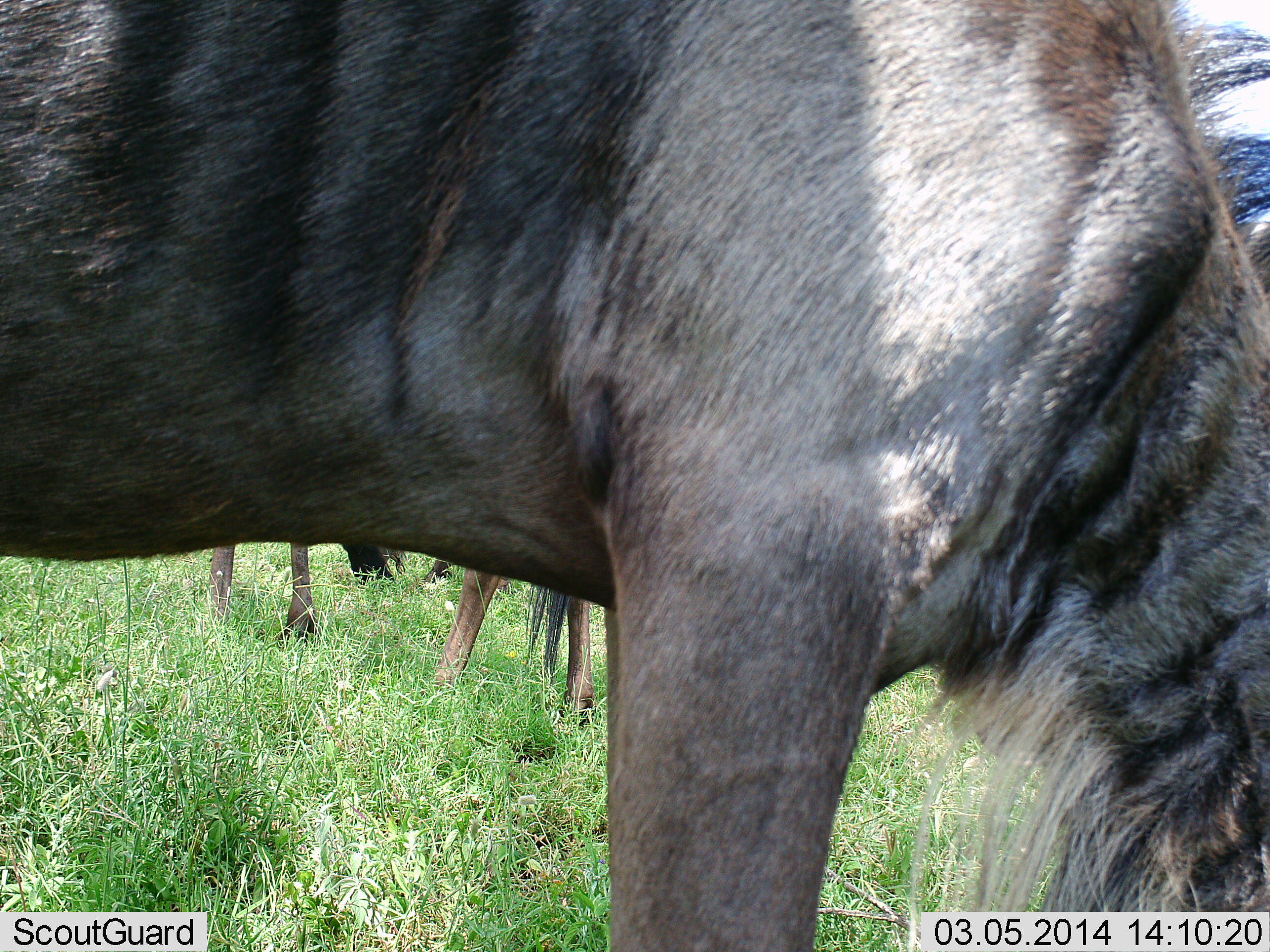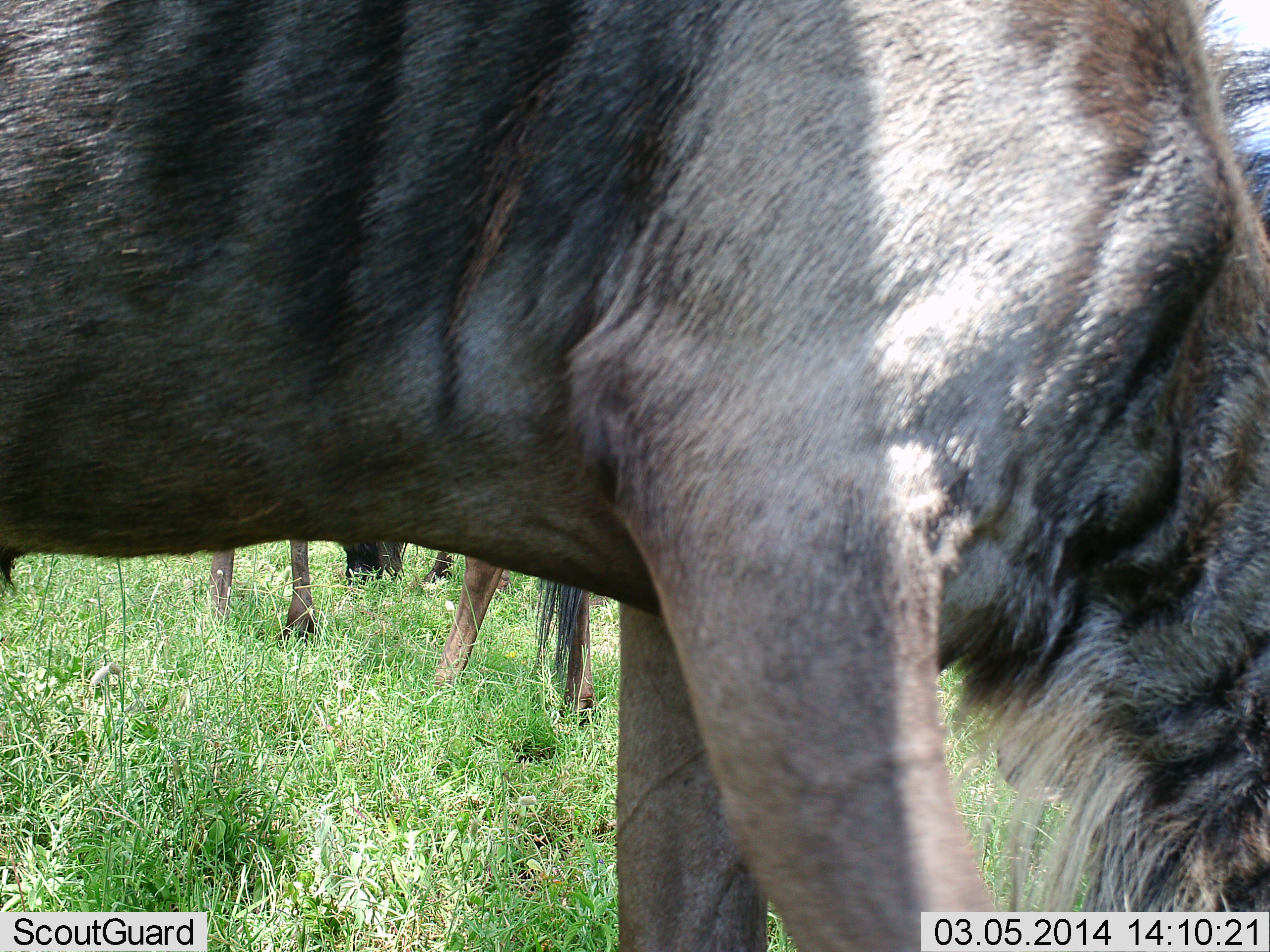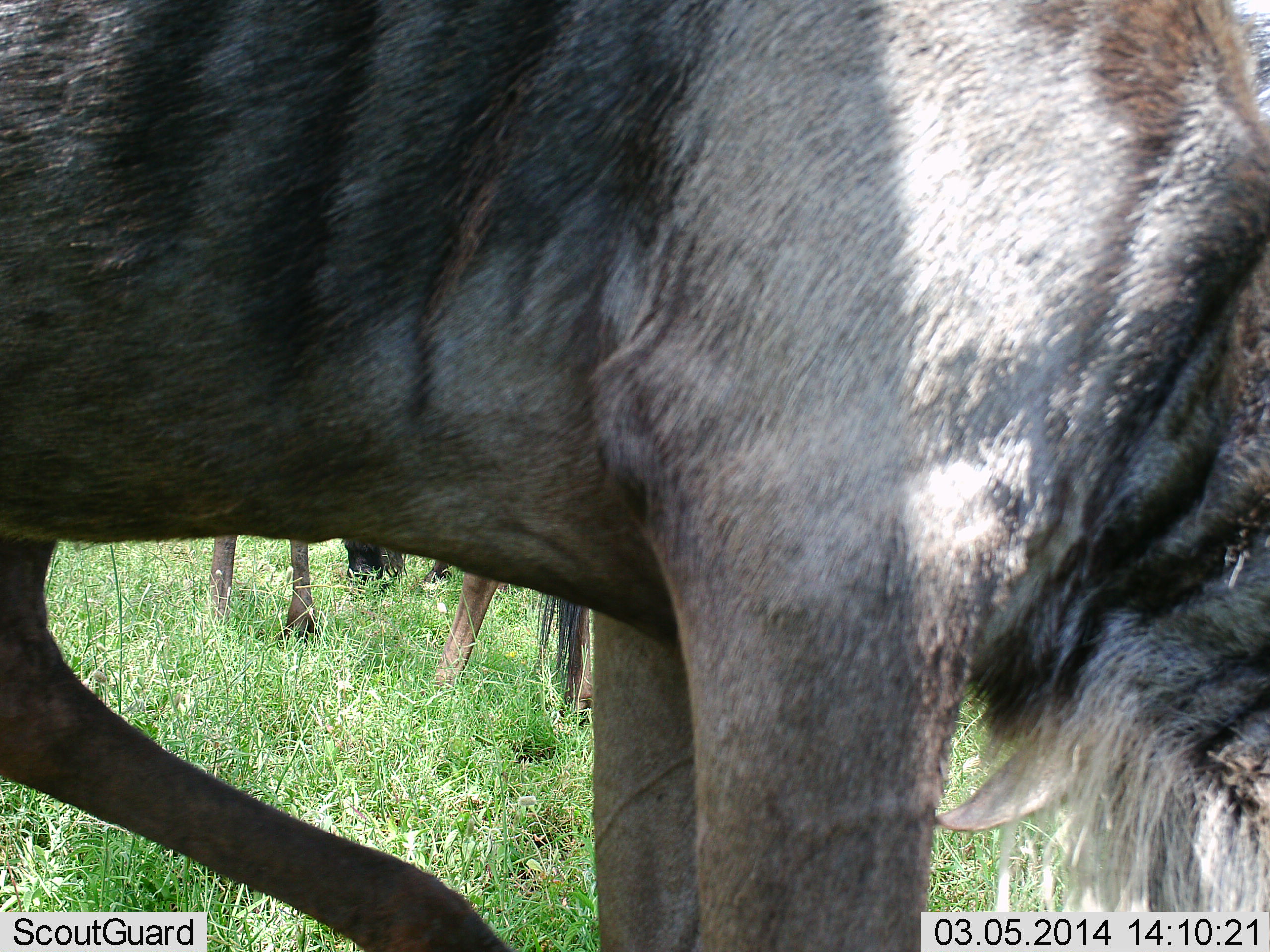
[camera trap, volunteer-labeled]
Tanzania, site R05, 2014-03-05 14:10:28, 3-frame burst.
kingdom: Animalia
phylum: Chordata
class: Mammalia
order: Artiodactyla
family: Bovidae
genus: Connochaetes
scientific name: Connochaetes taurinus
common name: blue wildebeest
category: wildebeest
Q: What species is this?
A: Wildebeest (blue wildebeest) (Connochaetes taurinus).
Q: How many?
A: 2.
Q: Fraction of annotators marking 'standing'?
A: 50%.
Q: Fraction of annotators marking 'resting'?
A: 0%.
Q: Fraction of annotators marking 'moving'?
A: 0%.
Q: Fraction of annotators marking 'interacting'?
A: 0%.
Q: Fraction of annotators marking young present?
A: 0%.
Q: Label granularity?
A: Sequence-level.